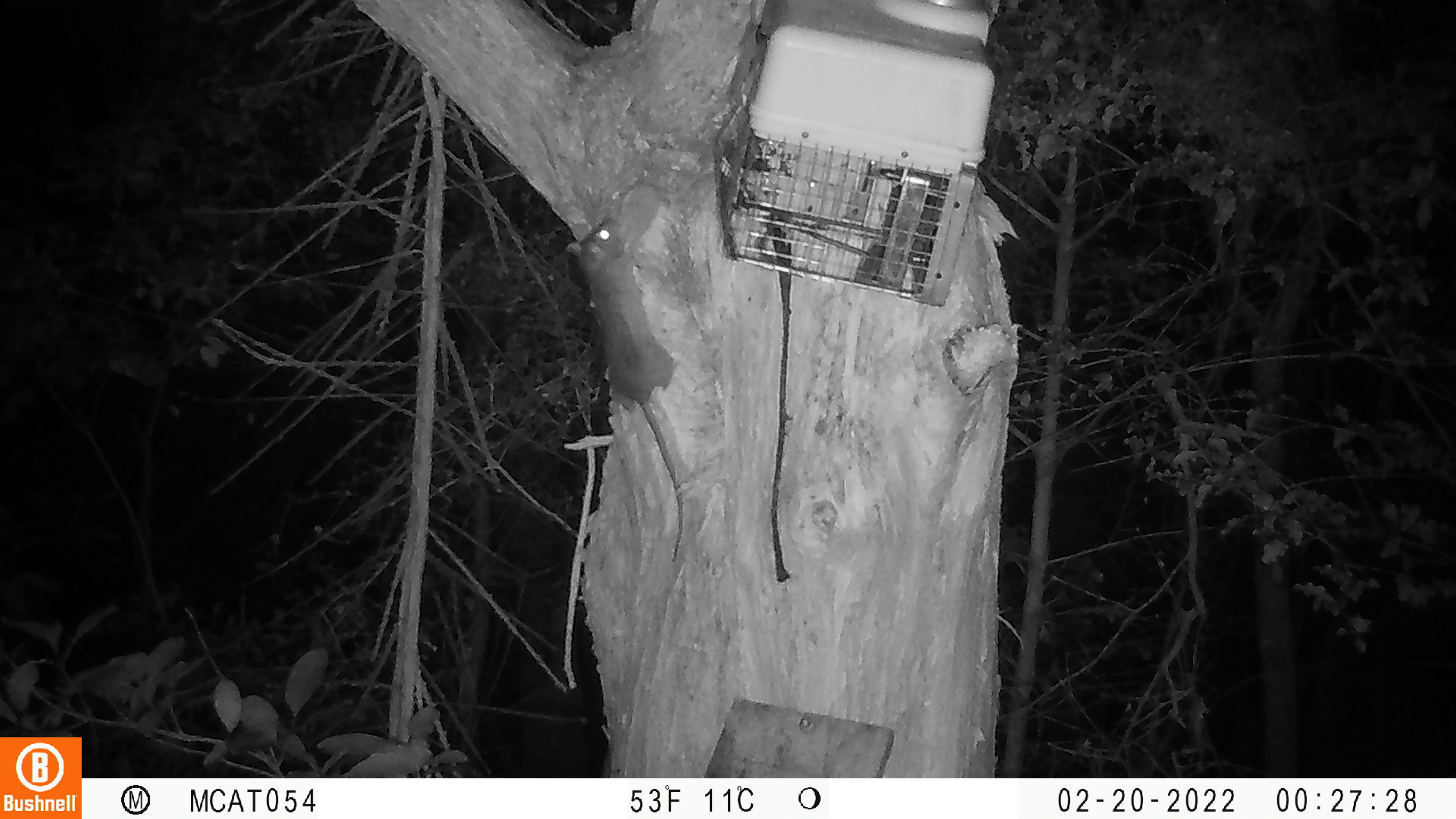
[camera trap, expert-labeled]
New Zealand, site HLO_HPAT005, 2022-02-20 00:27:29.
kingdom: Animalia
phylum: Chordata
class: Mammalia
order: Rodentia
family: Muridae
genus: Rattus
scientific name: Rattus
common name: rat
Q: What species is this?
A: Rat (Rattus).